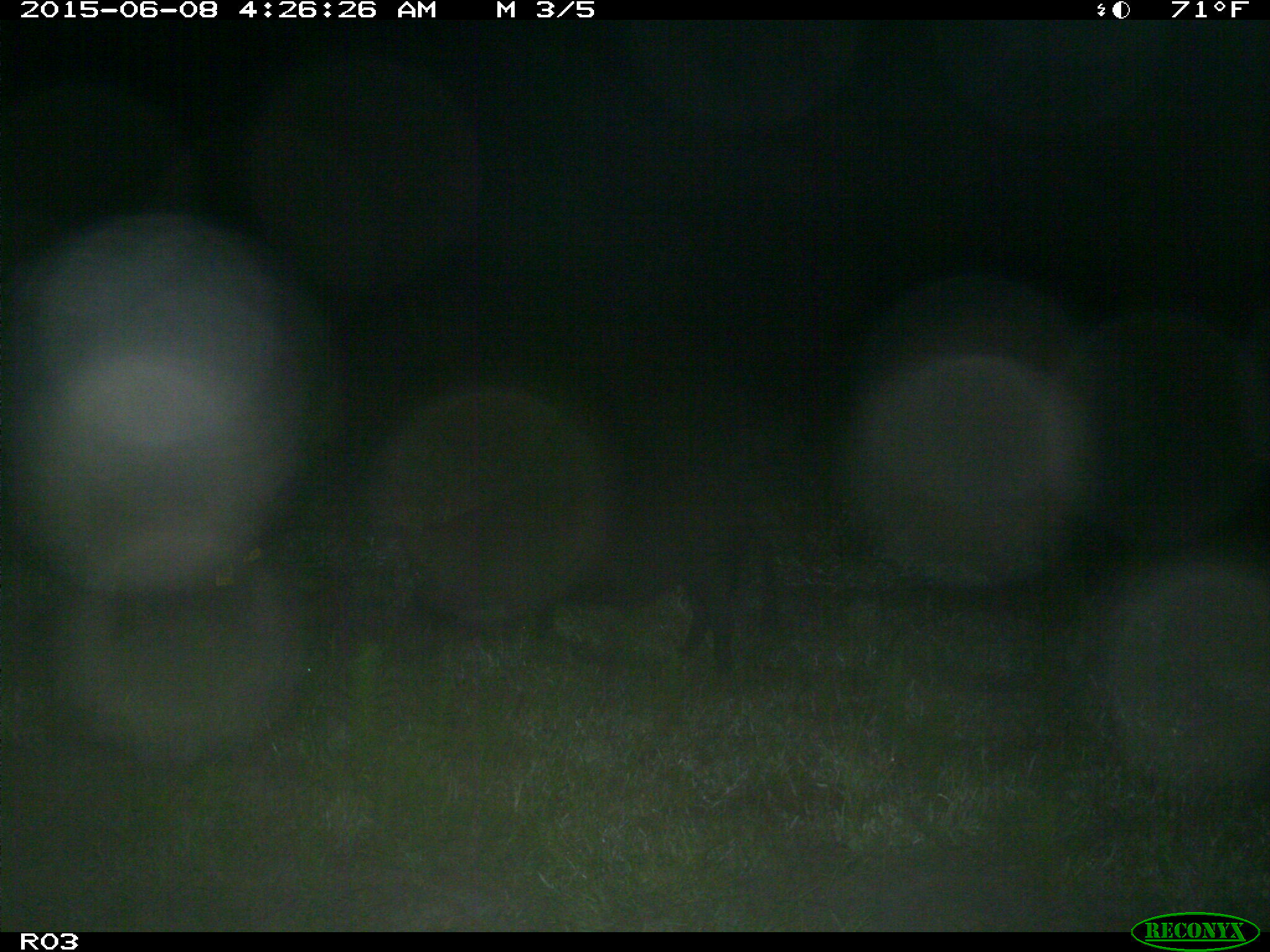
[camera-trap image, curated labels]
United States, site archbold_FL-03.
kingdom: Animalia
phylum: Chordata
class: Mammalia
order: Artiodactyla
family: Suidae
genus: Sus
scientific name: Sus scrofa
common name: wild boar